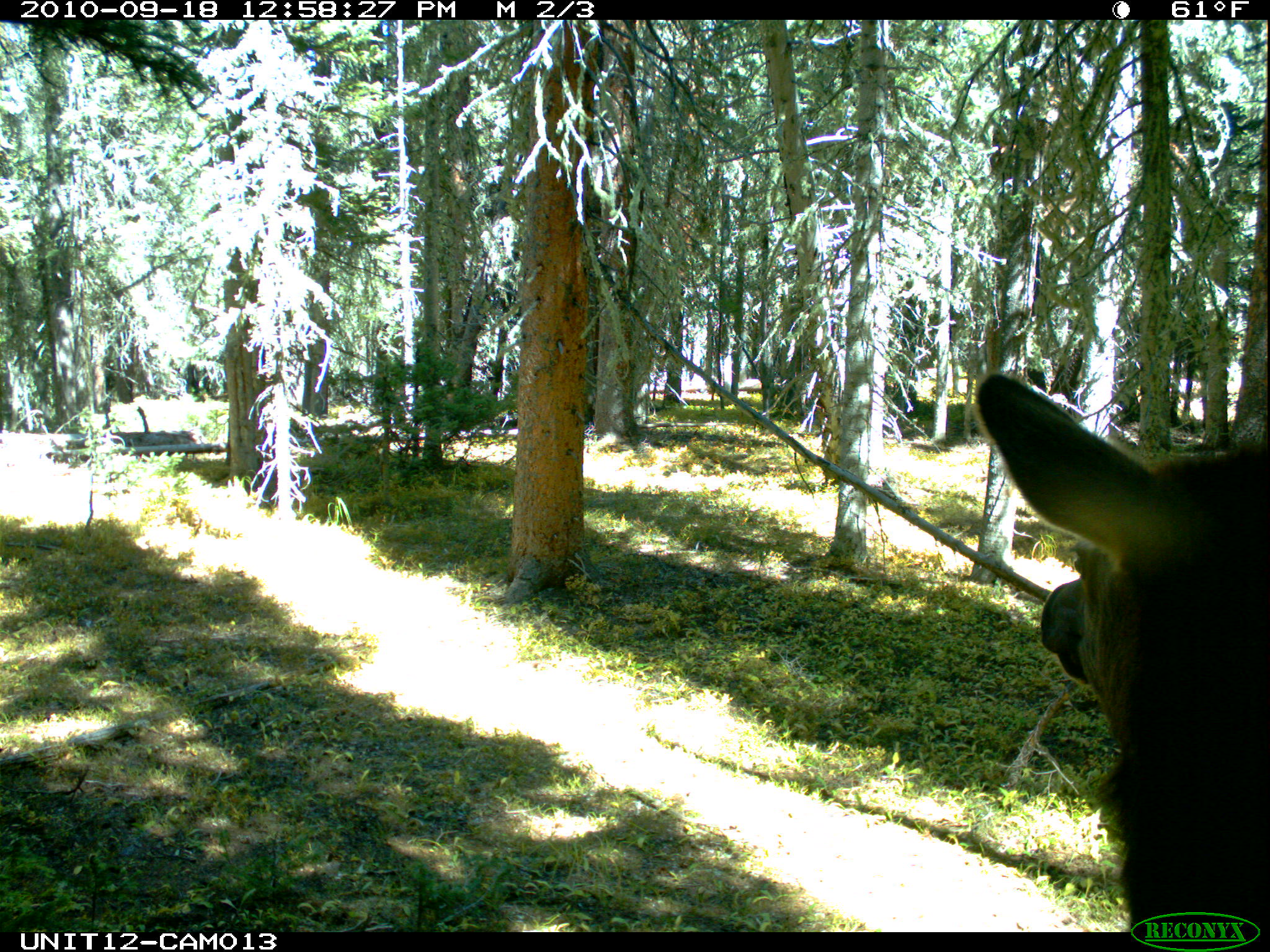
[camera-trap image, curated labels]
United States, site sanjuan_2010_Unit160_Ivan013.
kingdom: Animalia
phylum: Chordata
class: Mammalia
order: Artiodactyla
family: Cervidae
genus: Cervus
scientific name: Cervus elaphus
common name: red deer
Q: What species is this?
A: Cervus elaphus (red deer).